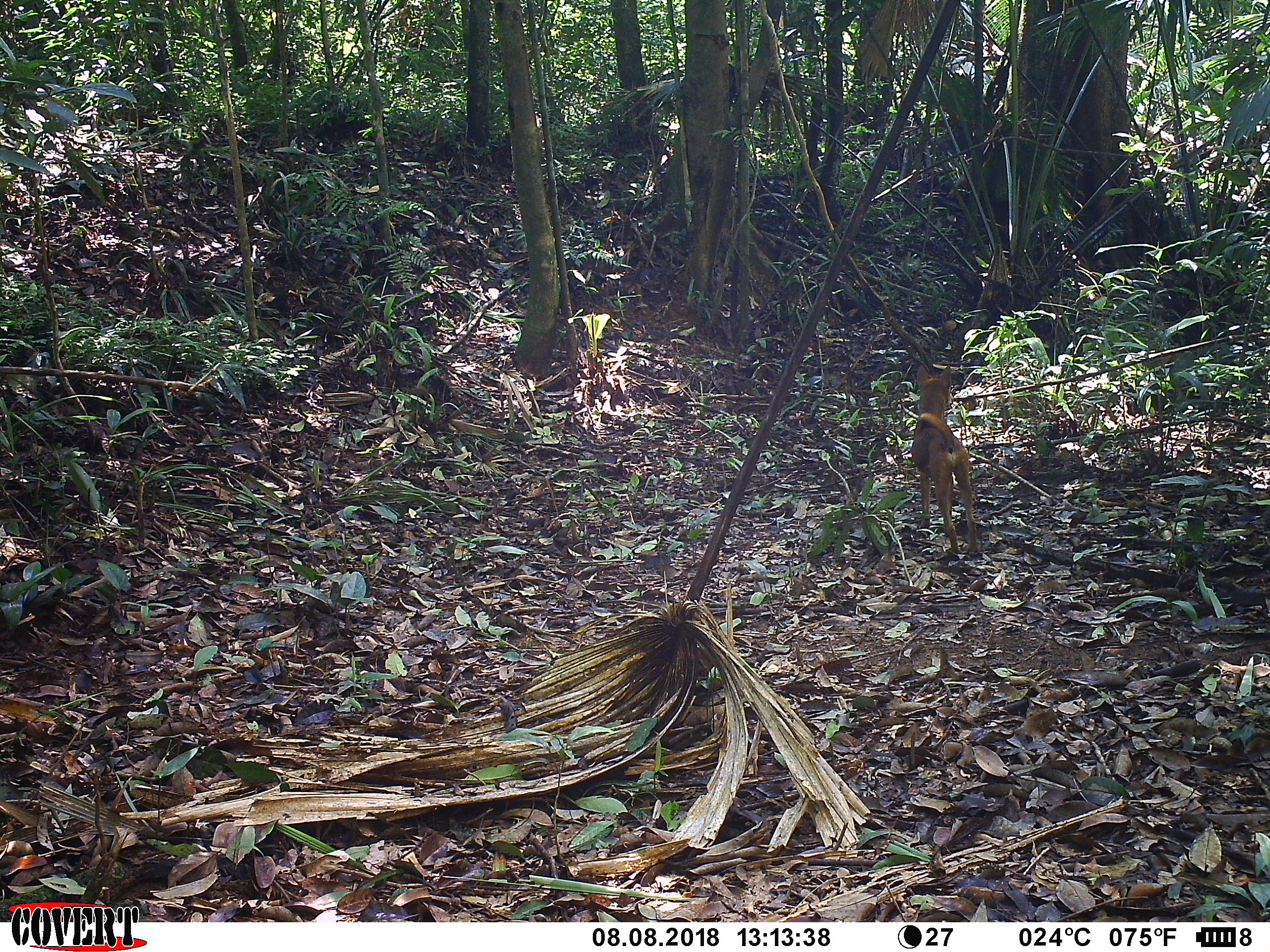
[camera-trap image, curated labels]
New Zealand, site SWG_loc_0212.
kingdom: Animalia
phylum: Chordata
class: Mammalia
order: Carnivora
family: Canidae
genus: Canis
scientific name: Canis familiaris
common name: domestic dog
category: dog